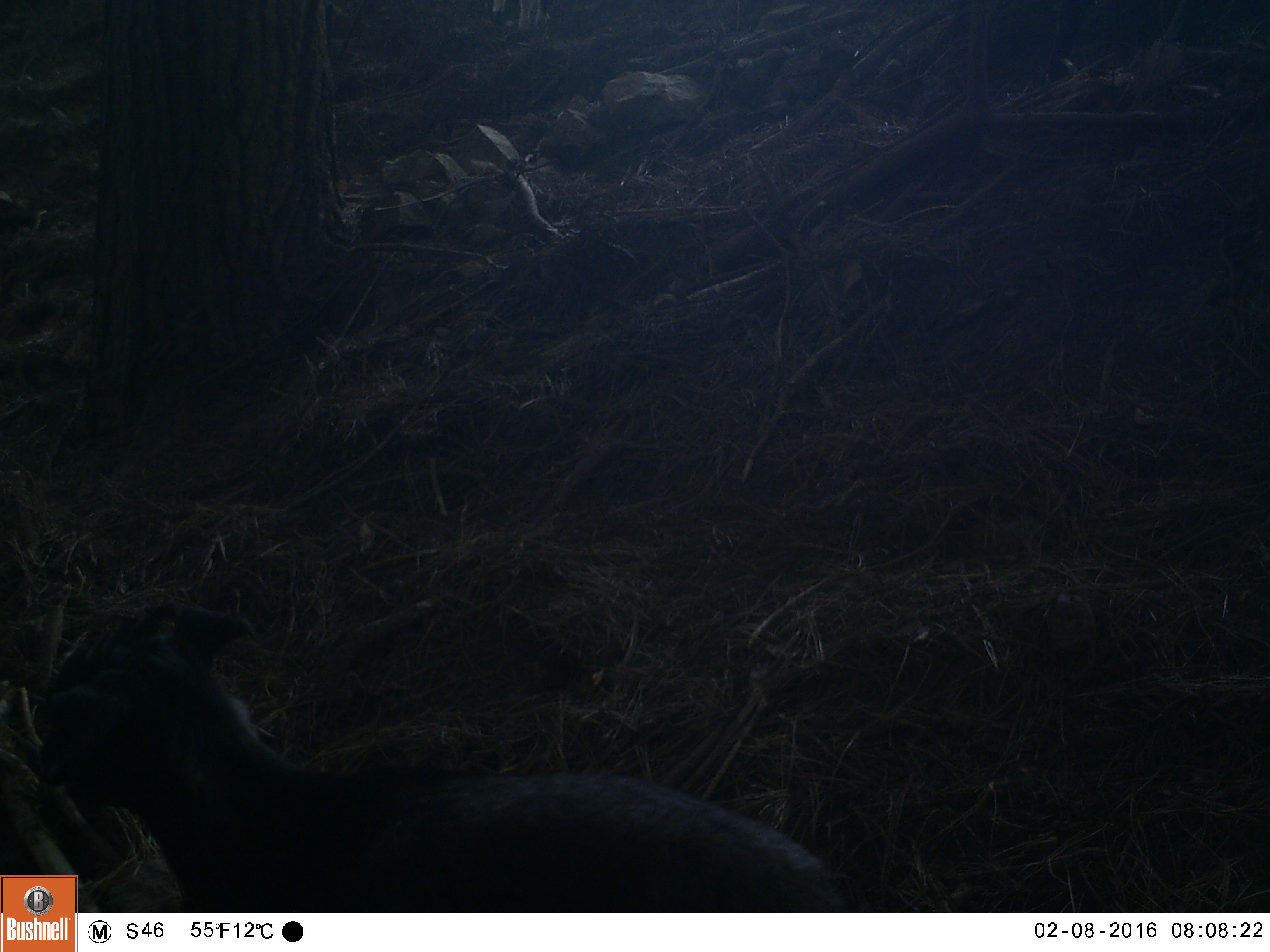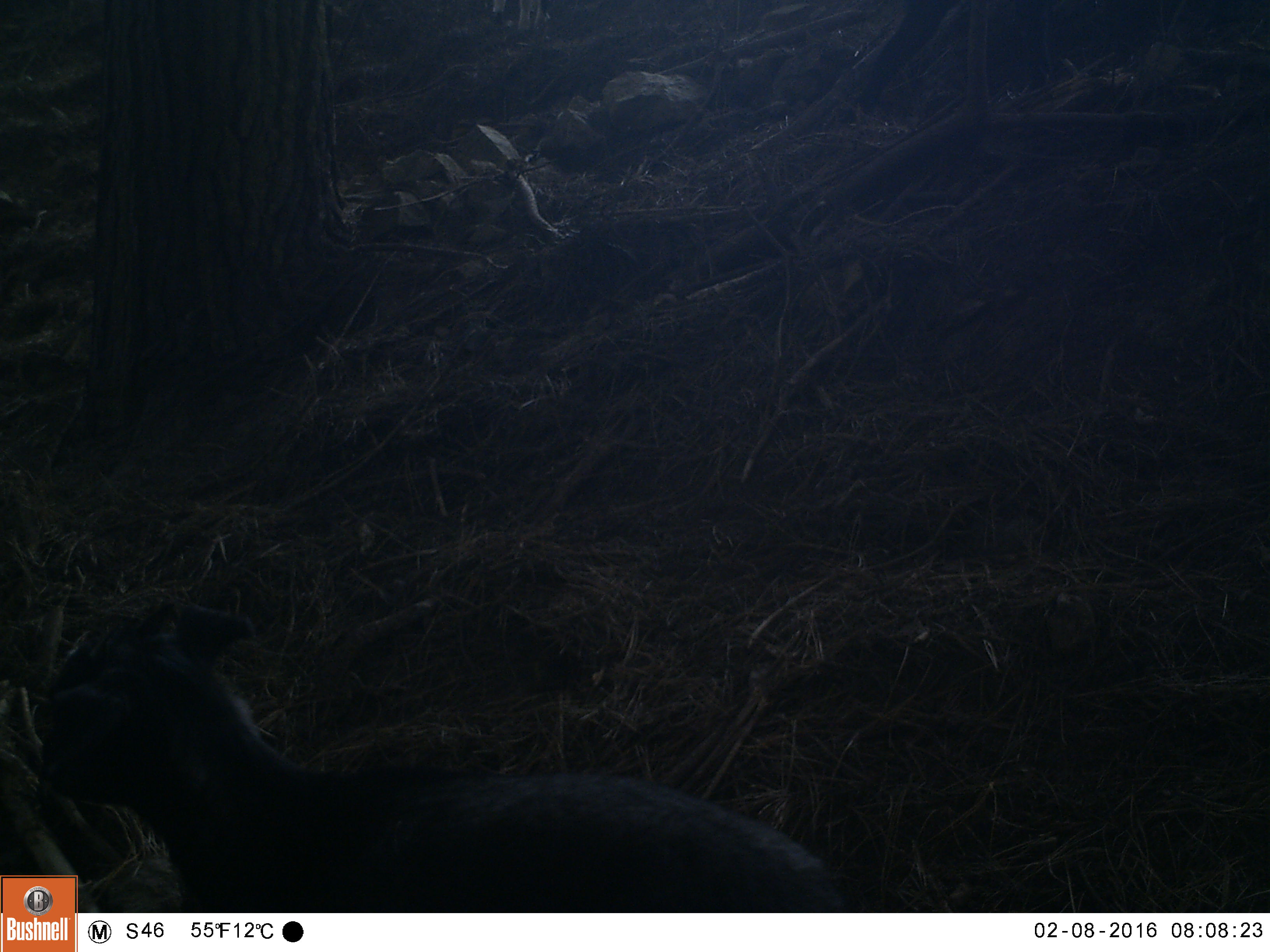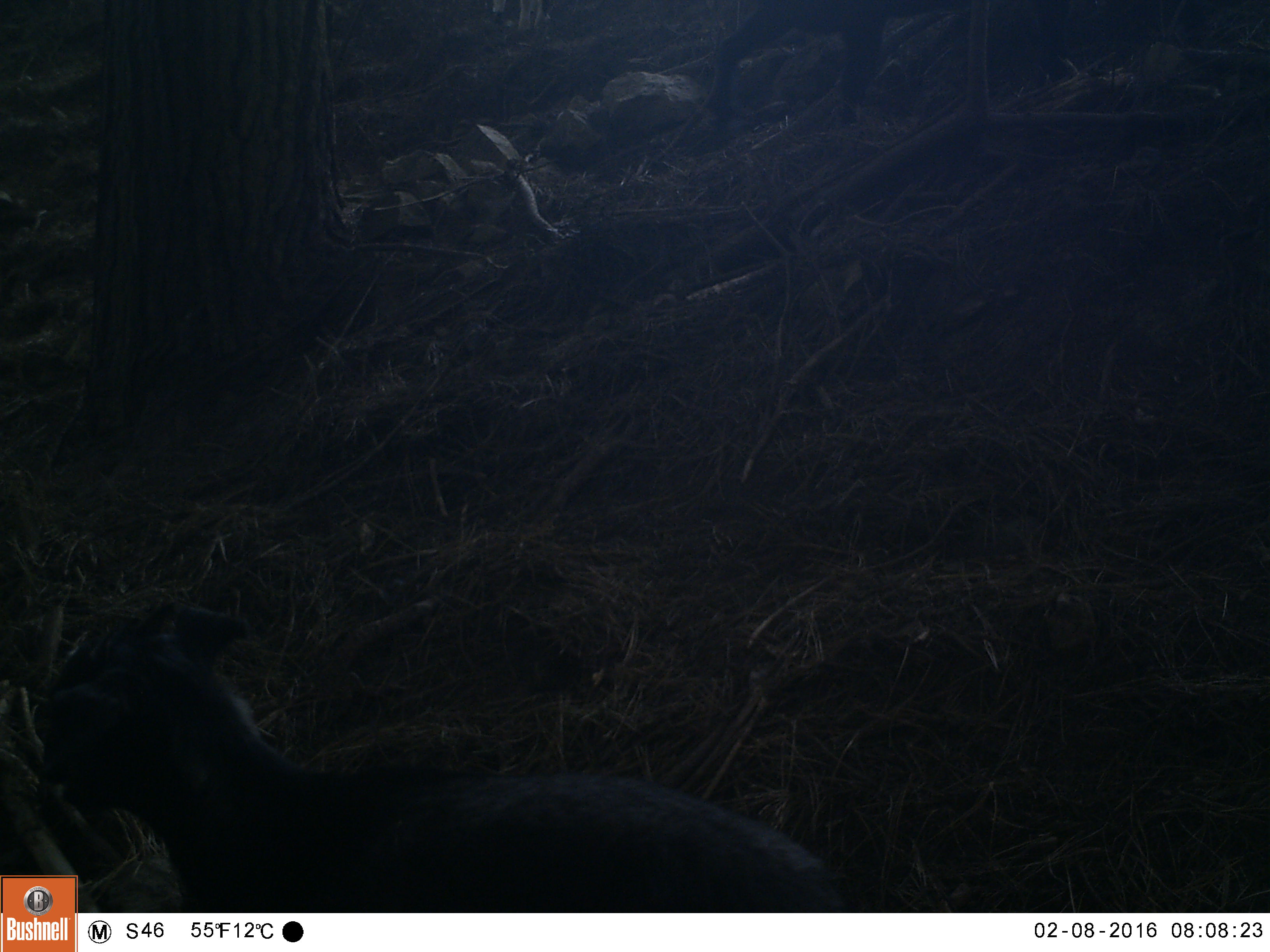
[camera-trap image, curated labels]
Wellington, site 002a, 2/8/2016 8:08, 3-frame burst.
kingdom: Animalia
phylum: Chordata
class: Mammalia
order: Artiodactyla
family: Bovidae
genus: Capra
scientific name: Capra hircus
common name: goat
Goat (Capra hircus).